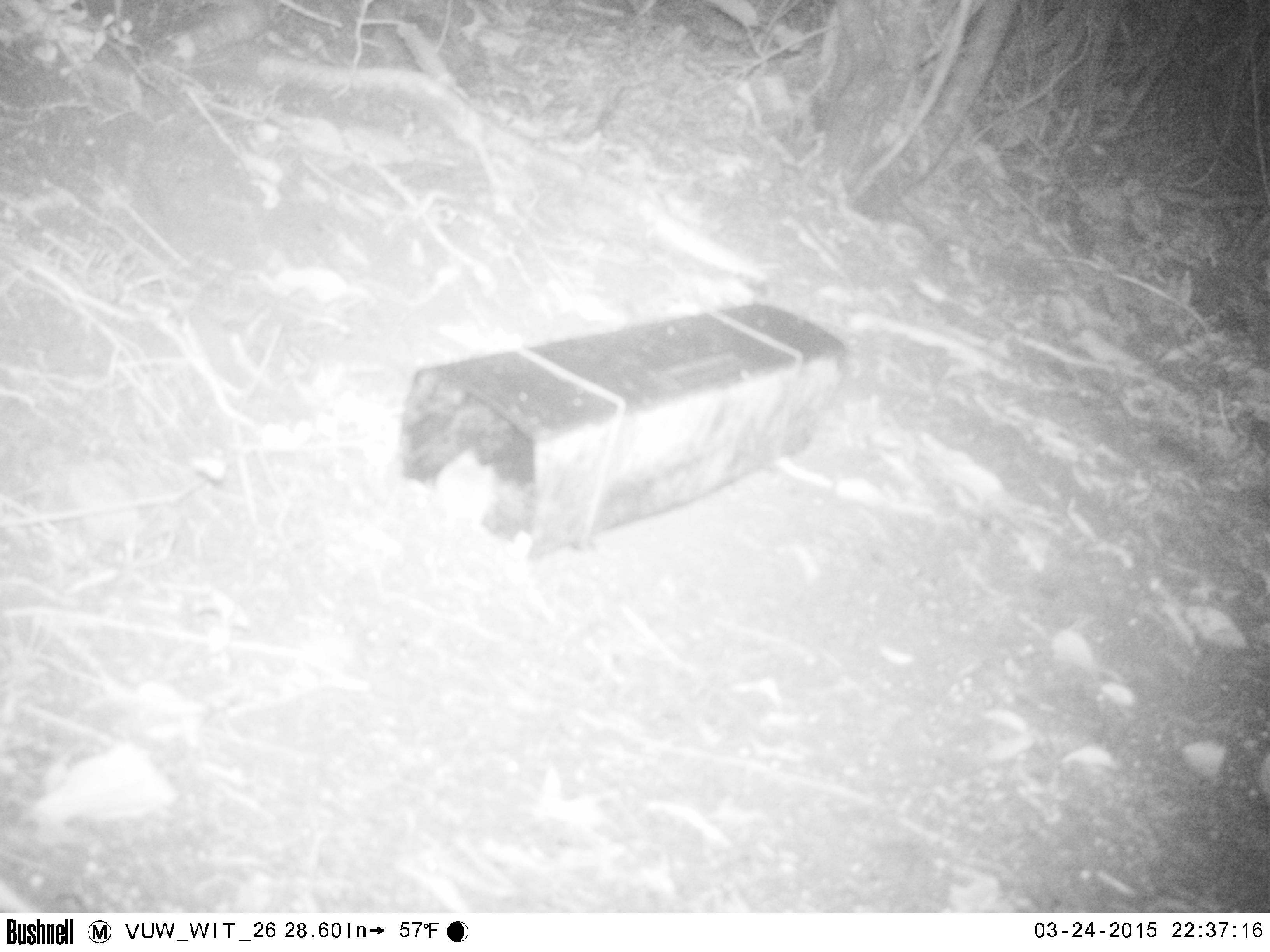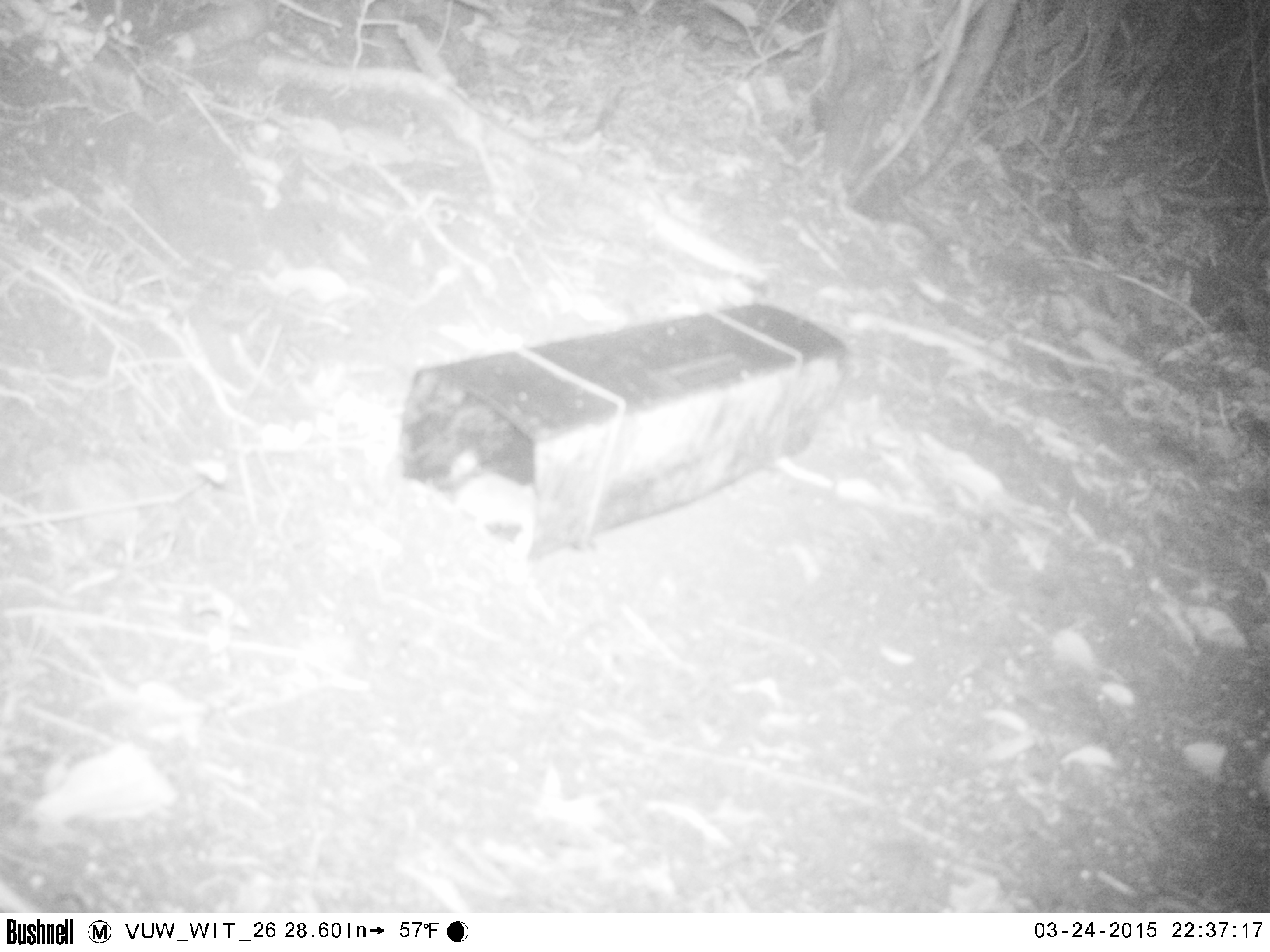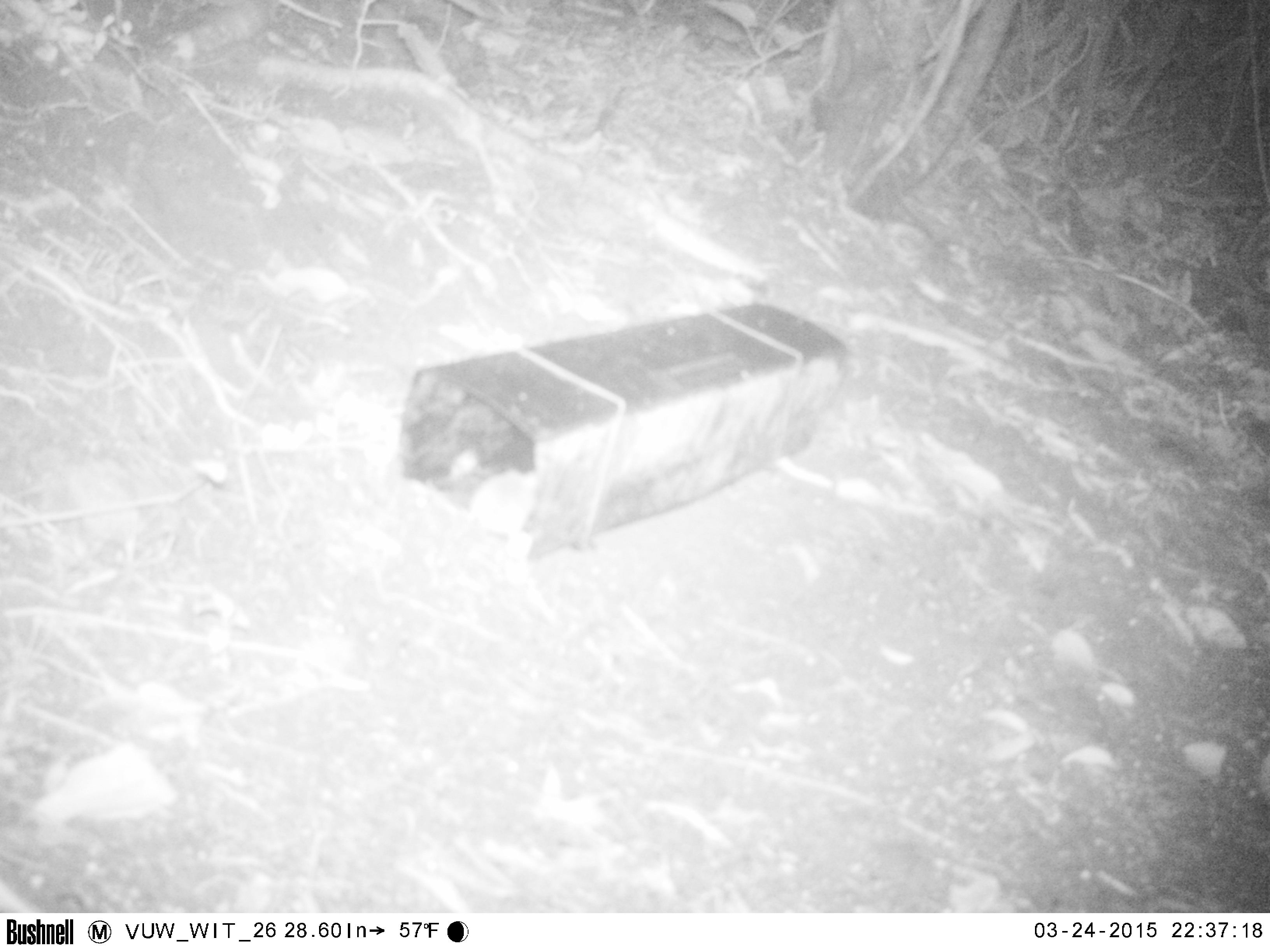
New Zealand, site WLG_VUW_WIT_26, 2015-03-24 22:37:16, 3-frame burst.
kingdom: Animalia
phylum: Chordata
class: Mammalia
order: Rodentia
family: Muridae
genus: Mus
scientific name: Mus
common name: mouse